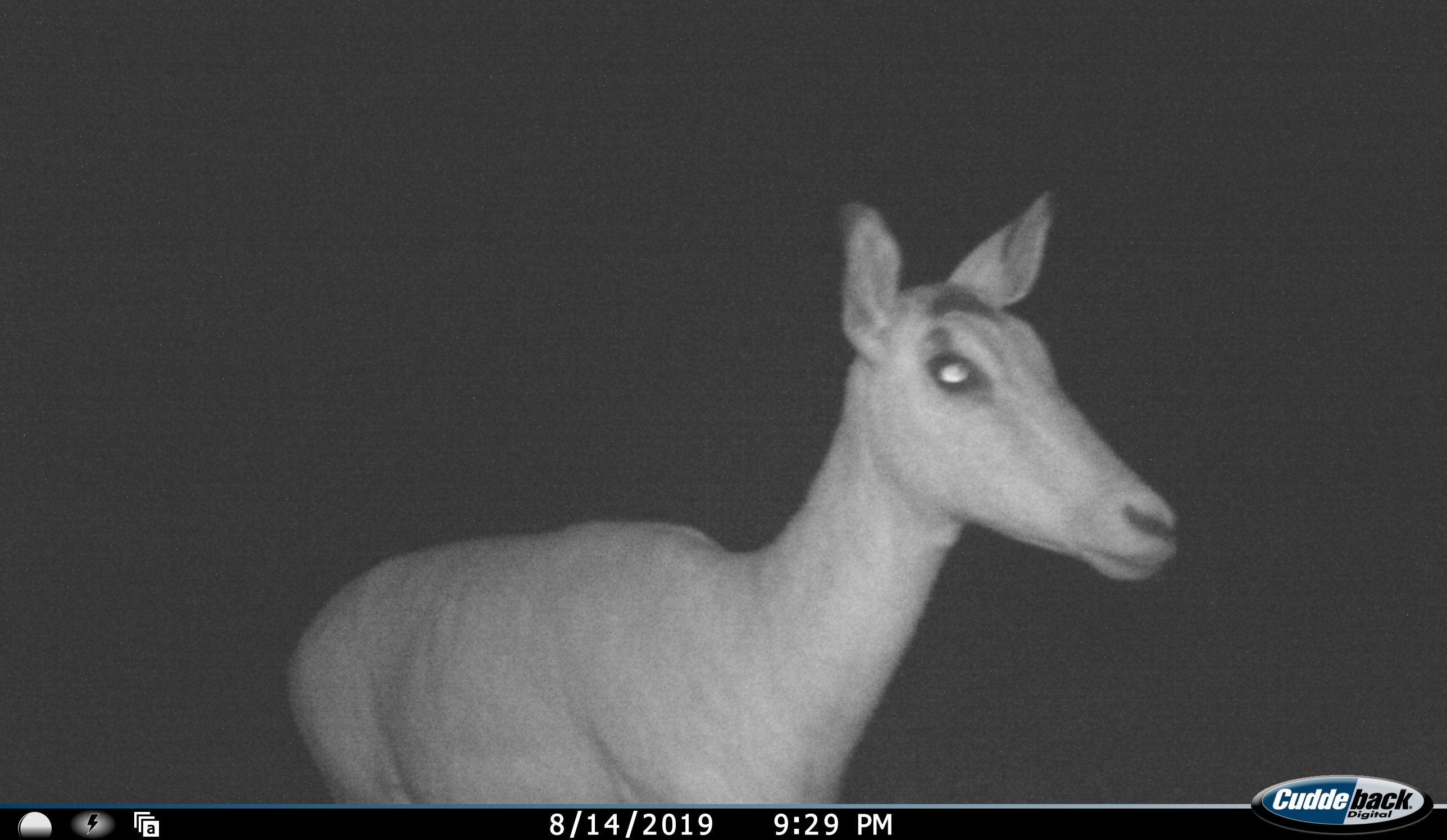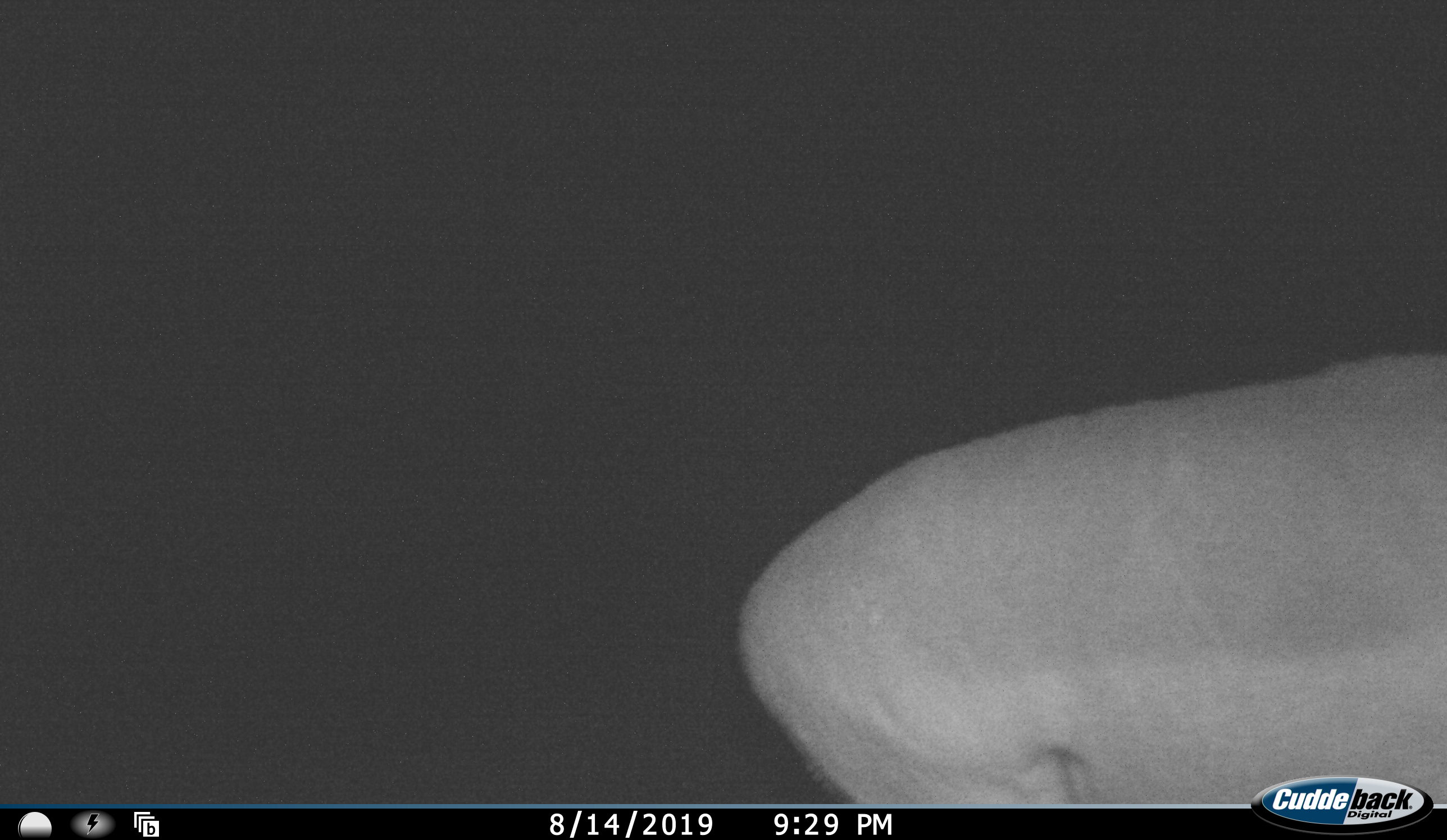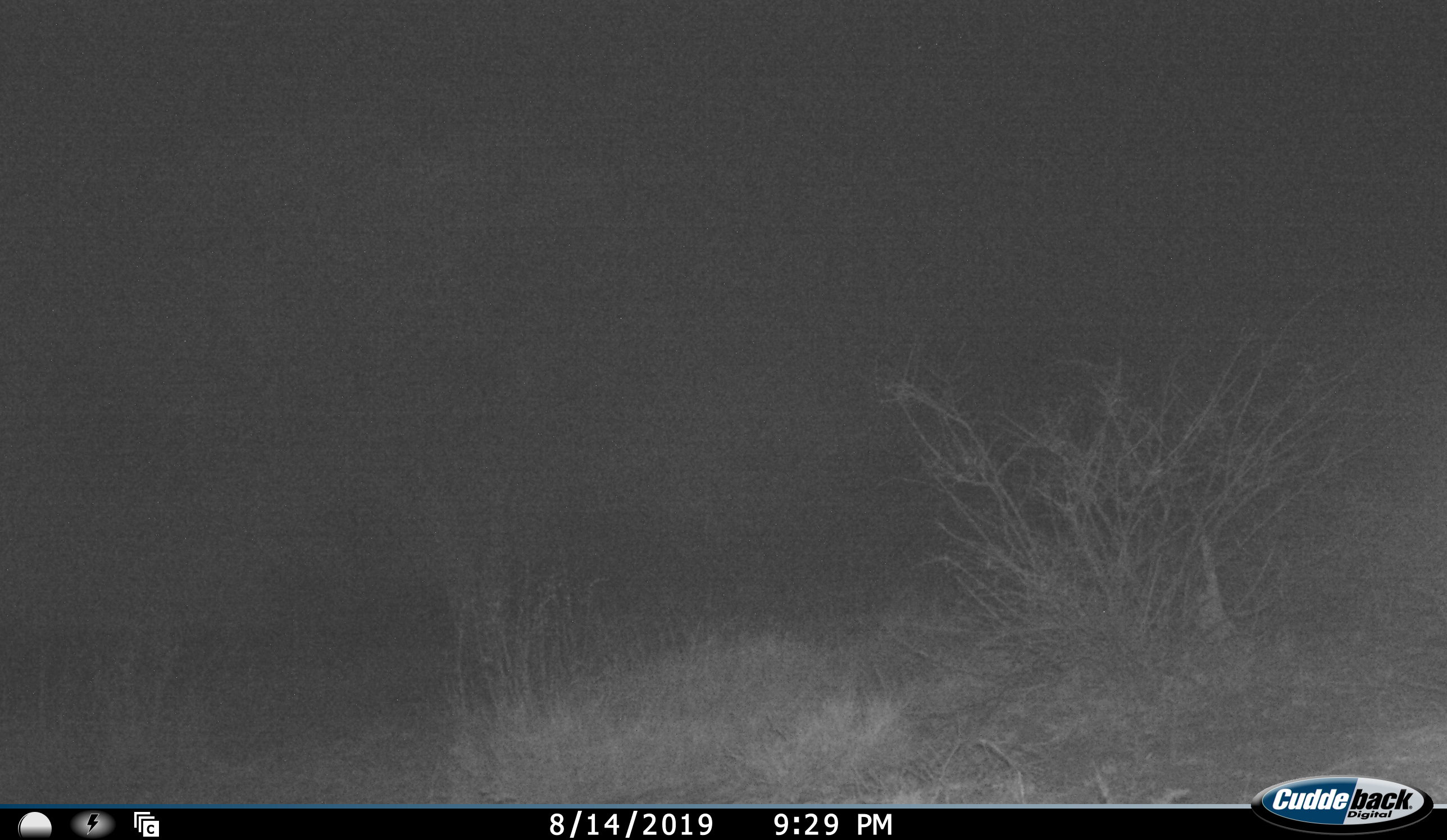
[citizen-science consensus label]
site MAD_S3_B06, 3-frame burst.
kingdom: Animalia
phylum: Chordata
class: Mammalia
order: Artiodactyla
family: Bovidae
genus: Aepyceros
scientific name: Aepyceros melampus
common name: impala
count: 1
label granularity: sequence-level